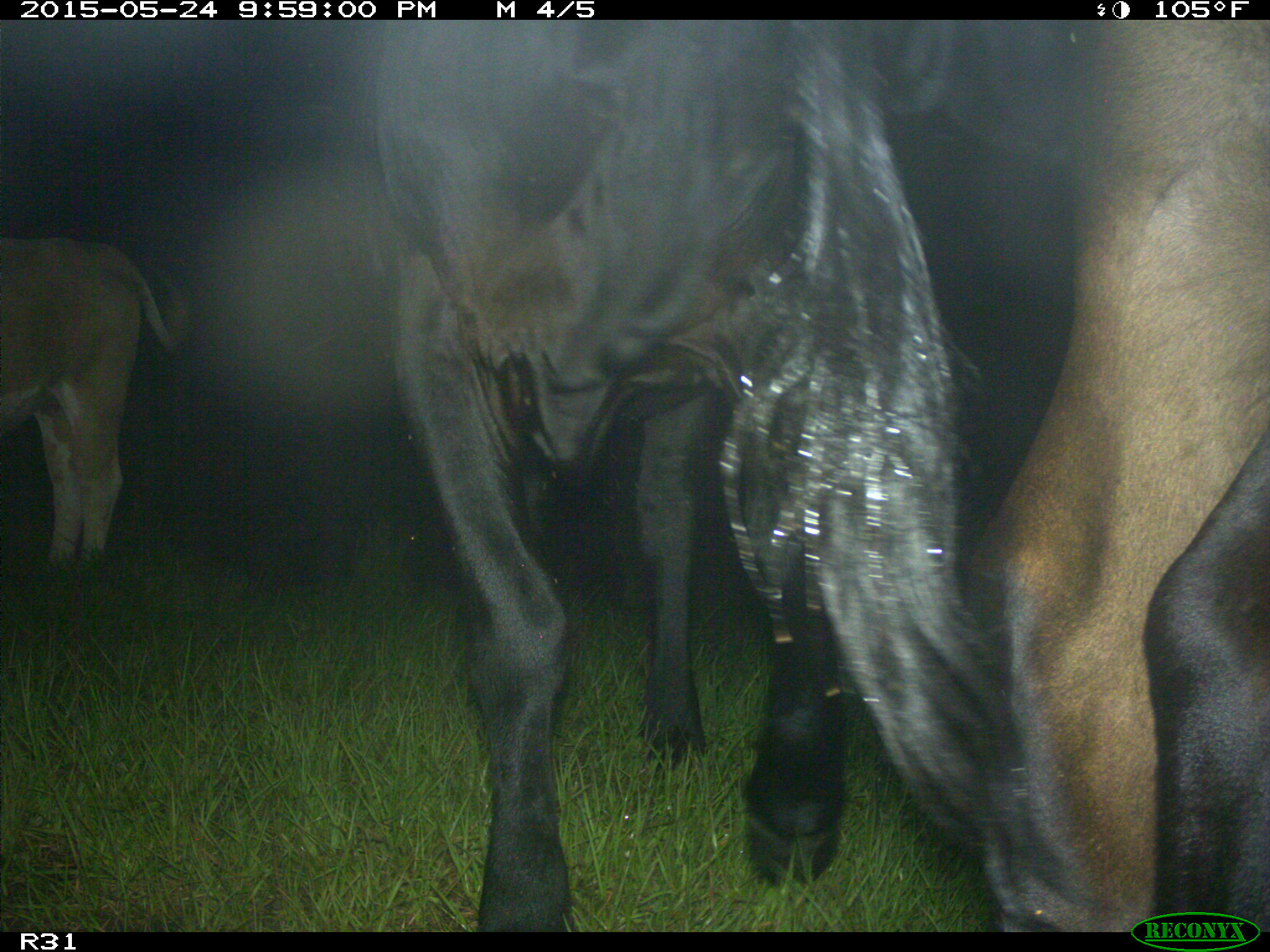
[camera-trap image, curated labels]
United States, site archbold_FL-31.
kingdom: Animalia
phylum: Chordata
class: Mammalia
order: Artiodactyla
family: Bovidae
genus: Bos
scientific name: Bos taurus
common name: domestic cow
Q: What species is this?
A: Bos taurus (domestic cow).